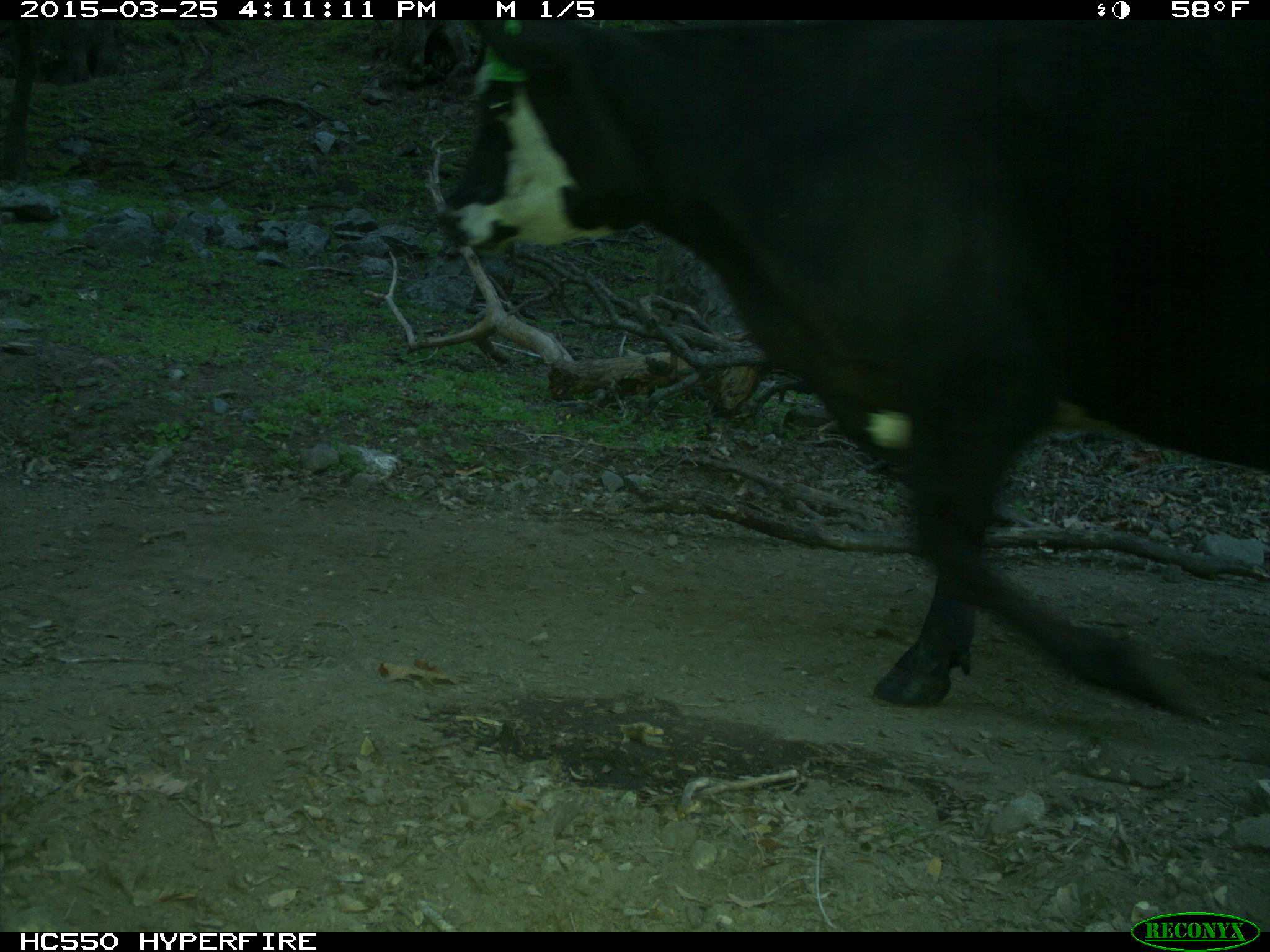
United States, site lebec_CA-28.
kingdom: Animalia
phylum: Chordata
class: Mammalia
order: Artiodactyla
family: Bovidae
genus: Bos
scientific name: Bos taurus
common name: domestic cow